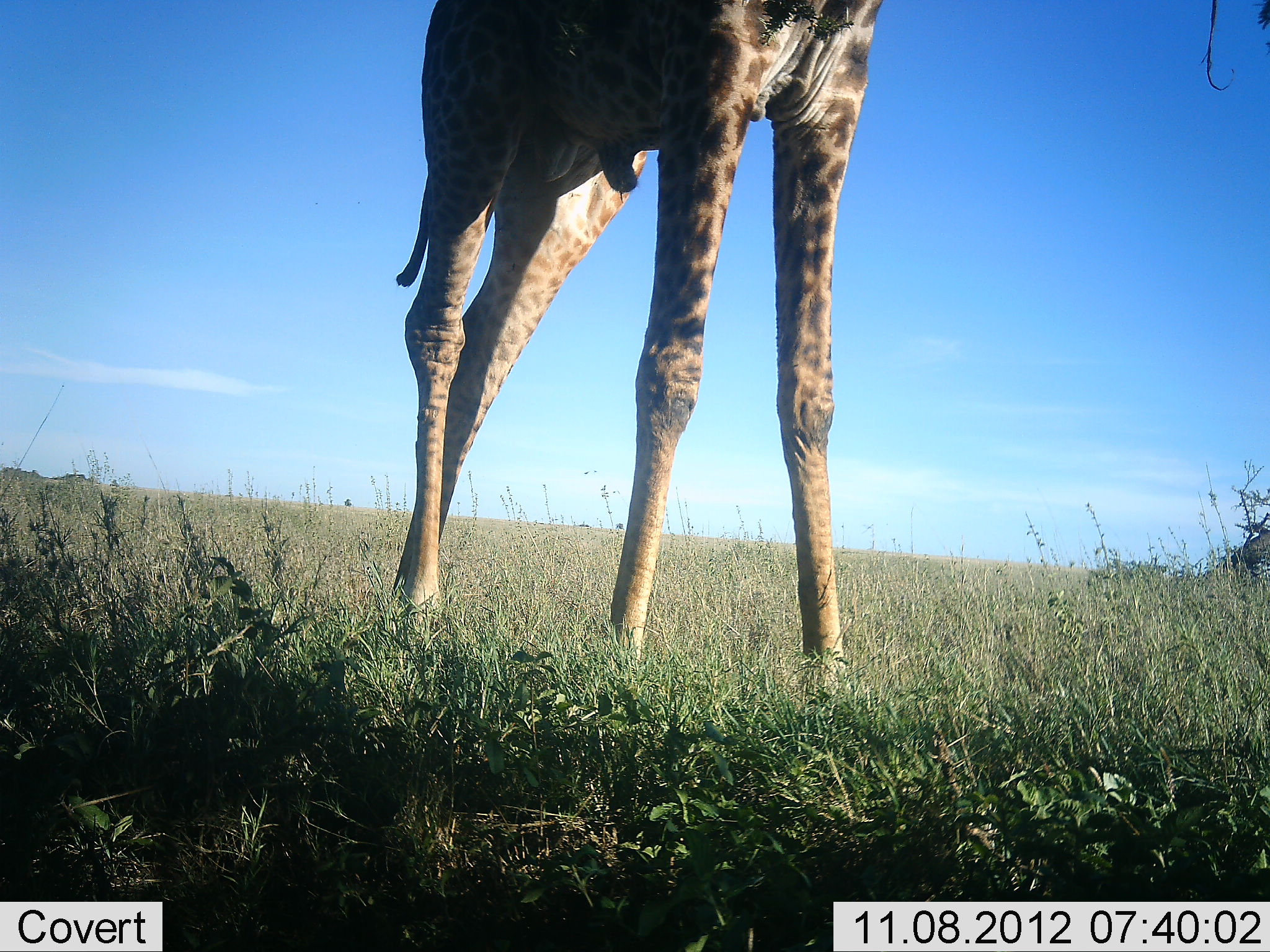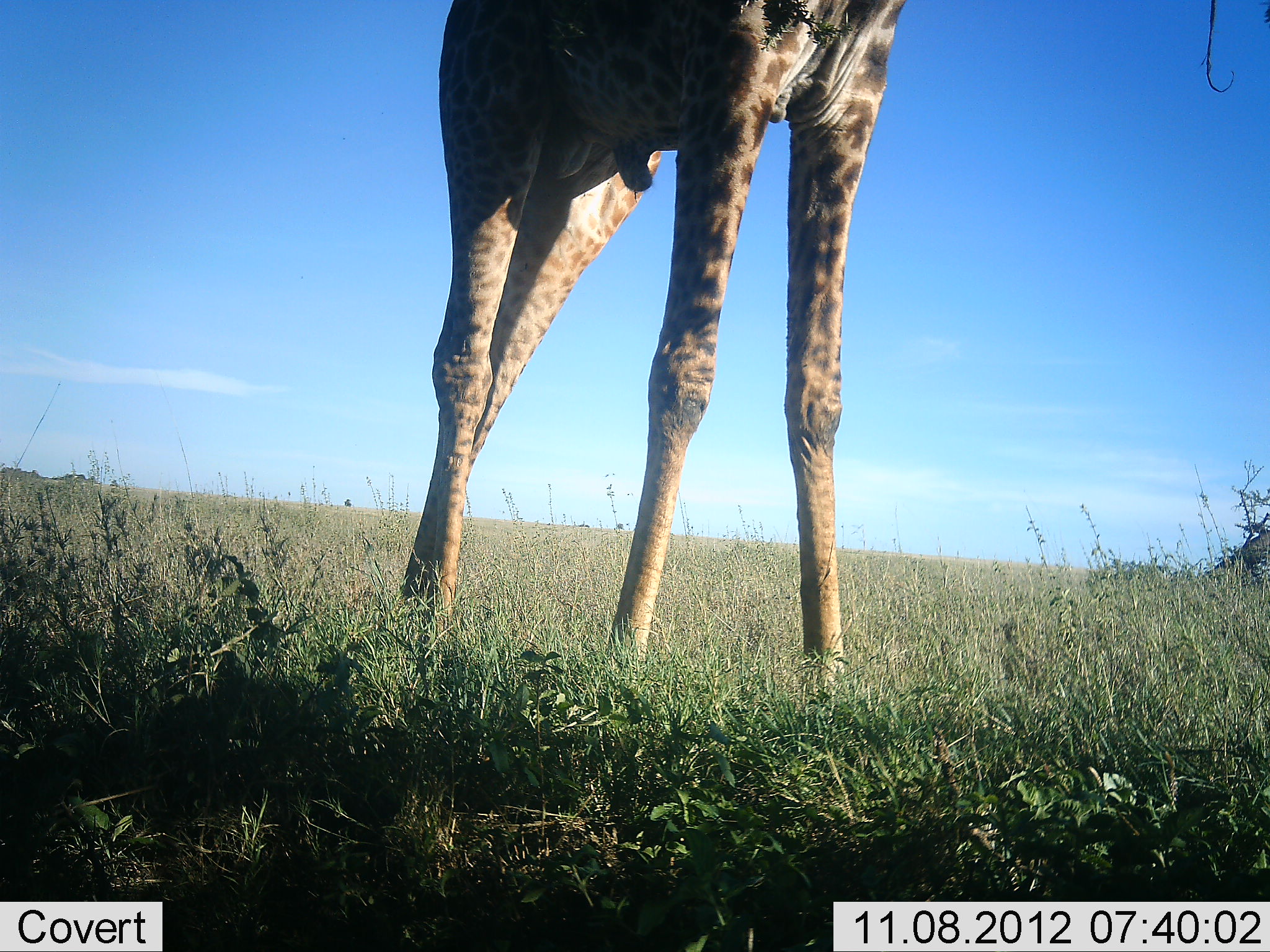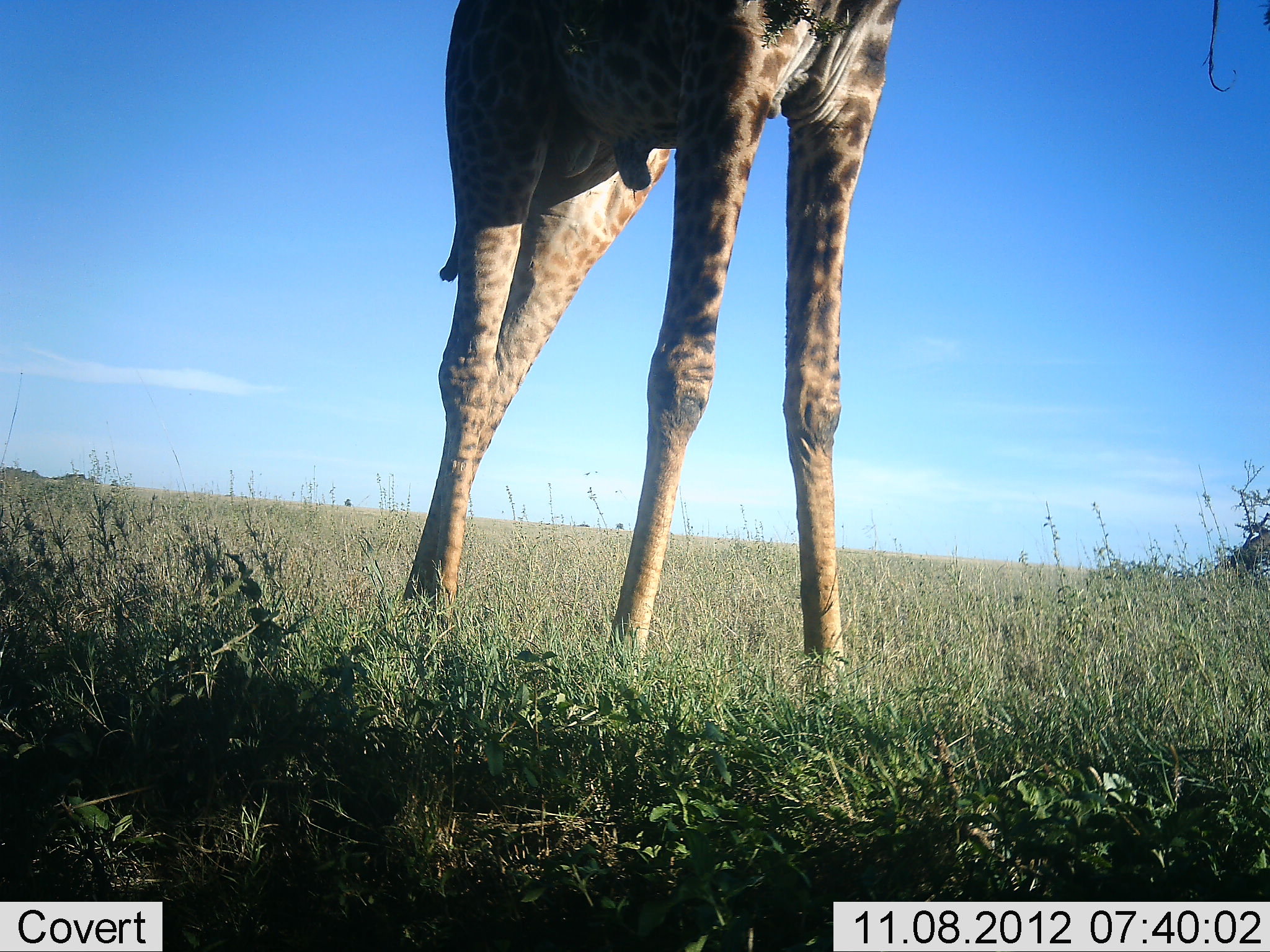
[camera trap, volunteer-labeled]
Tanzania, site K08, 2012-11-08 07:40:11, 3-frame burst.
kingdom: Animalia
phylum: Chordata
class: Mammalia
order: Artiodactyla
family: Giraffidae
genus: Giraffa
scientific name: Giraffa camelopardalis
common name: giraffe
Giraffe (Giraffa camelopardalis), count 1. Behavior (volunteer vote fractions): standing 100%, resting 0%, moving 0%, interacting 0%. Young present (vote fraction): 0%. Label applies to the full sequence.